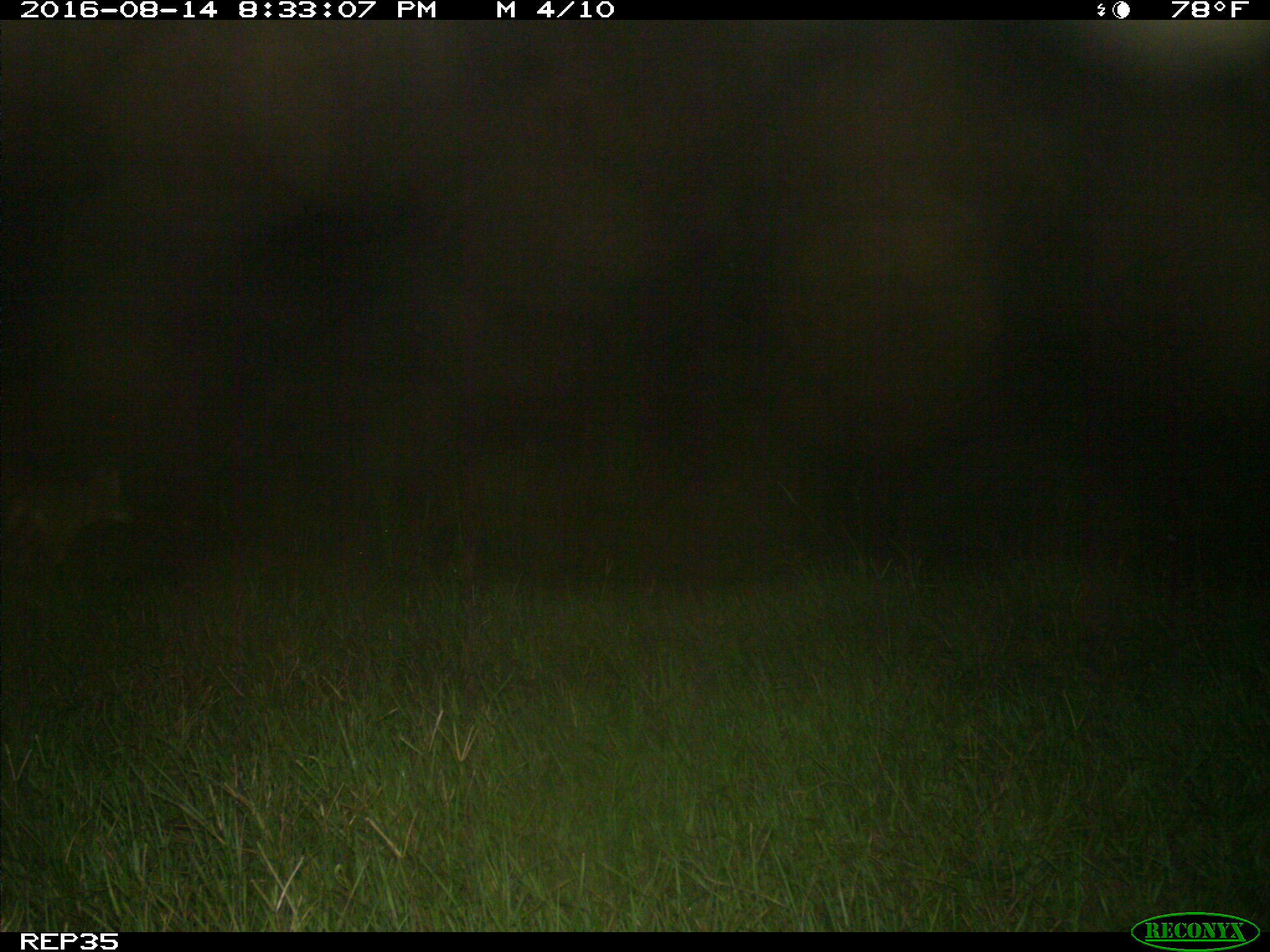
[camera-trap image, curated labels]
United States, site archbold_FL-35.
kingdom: Animalia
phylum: Chordata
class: Mammalia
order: Carnivora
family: Canidae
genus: Canis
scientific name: Canis latrans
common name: coyote